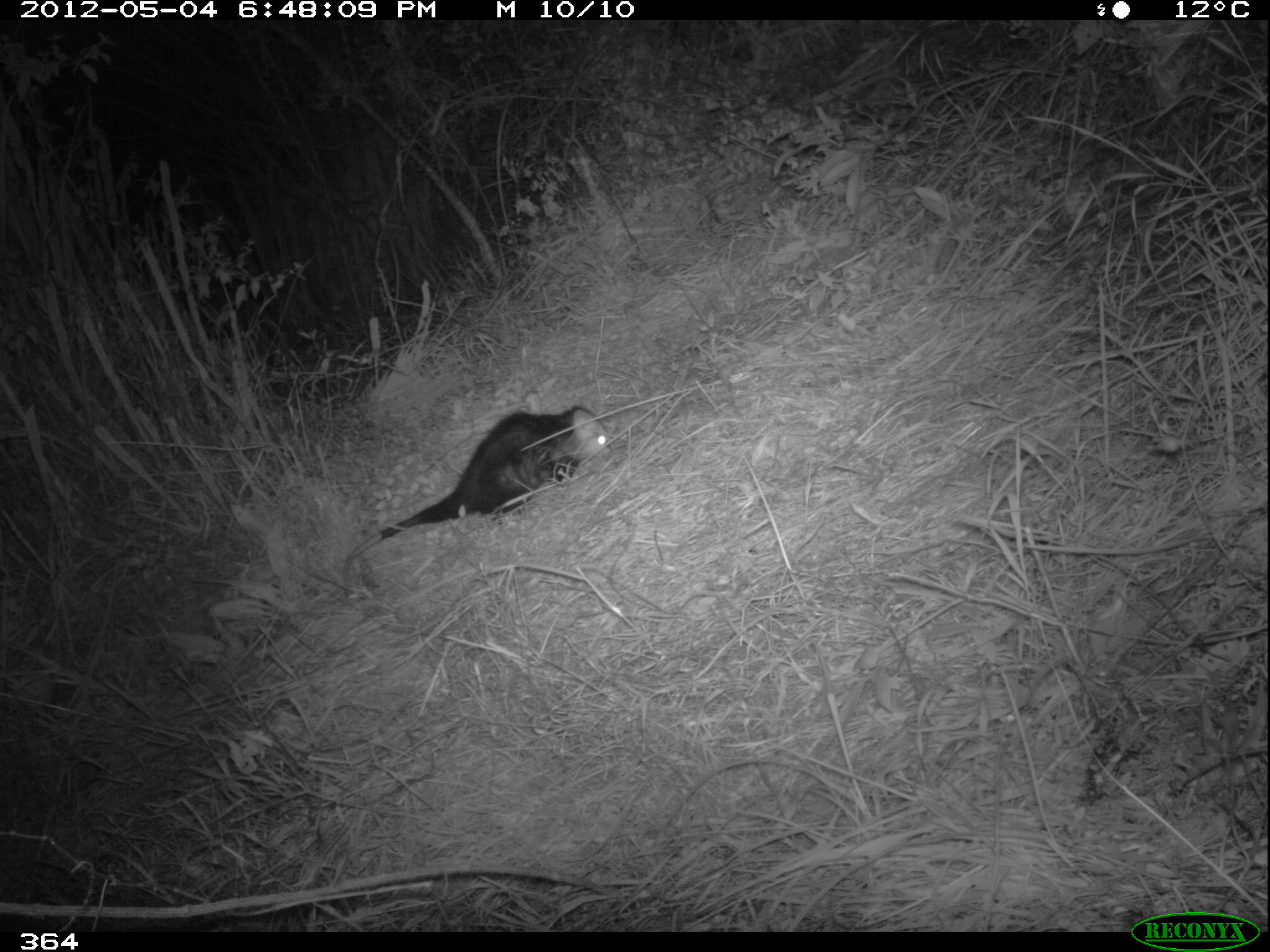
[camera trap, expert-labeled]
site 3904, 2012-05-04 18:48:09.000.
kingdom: Animalia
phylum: Chordata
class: Mammalia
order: Didelphimorphia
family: Didelphidae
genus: Didelphis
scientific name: Didelphis pernigra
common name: andean white-eared opossum